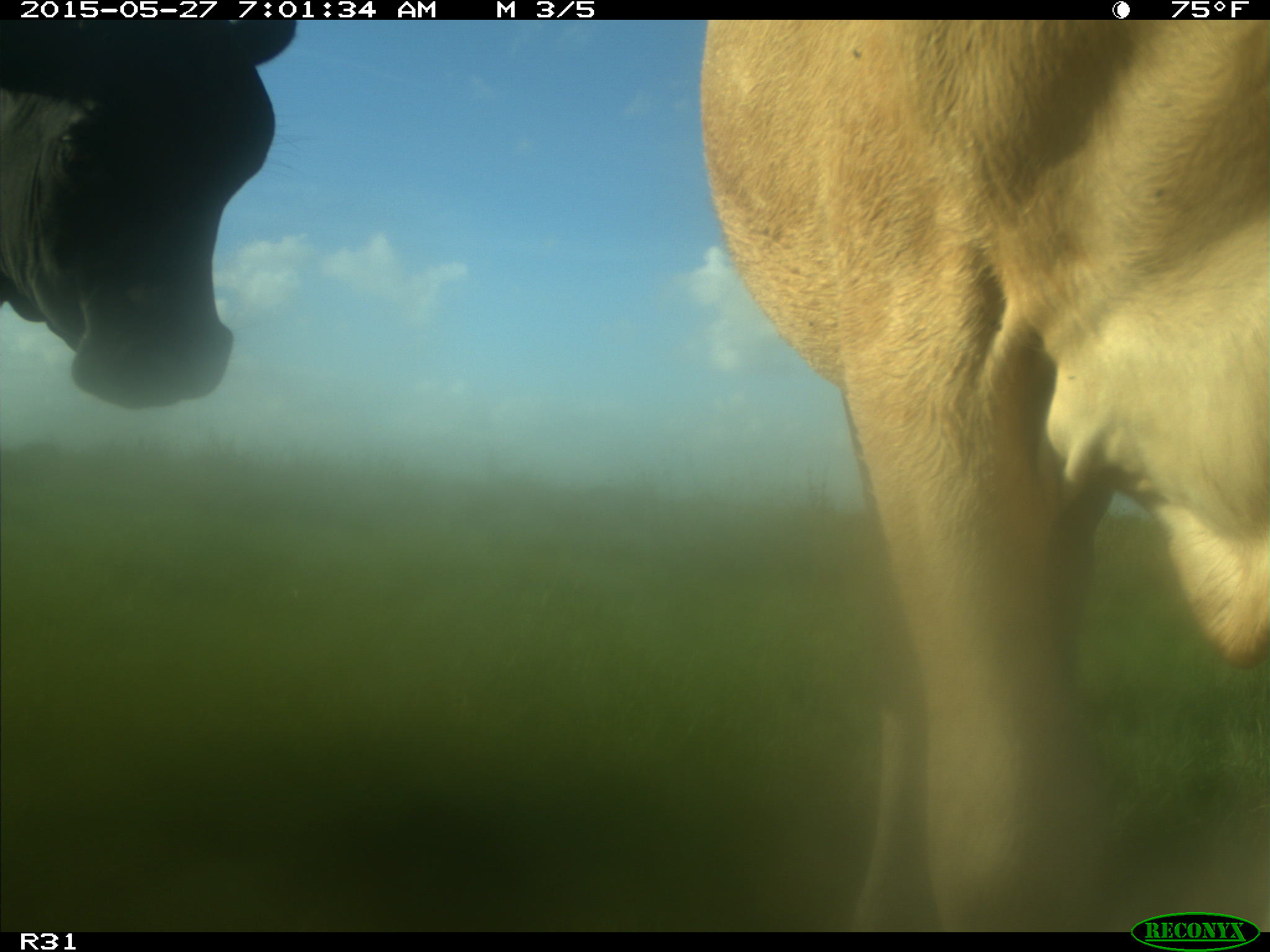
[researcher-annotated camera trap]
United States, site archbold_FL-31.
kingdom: Animalia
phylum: Chordata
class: Mammalia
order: Artiodactyla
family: Bovidae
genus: Bos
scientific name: Bos taurus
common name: domestic cow